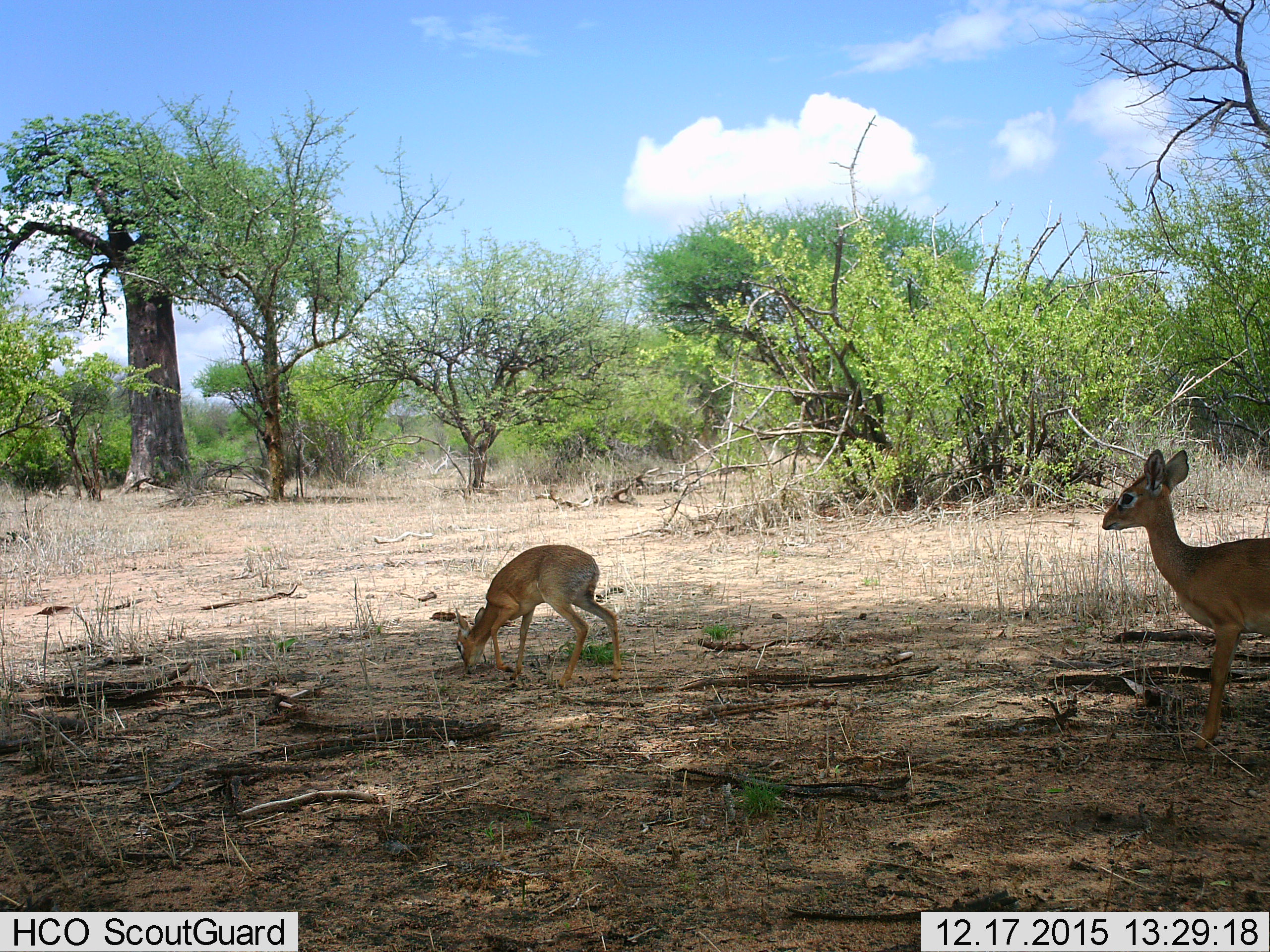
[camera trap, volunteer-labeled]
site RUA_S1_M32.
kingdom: Animalia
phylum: Chordata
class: Mammalia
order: Artiodactyla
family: Bovidae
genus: Madoqua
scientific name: Madoqua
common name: dik-dik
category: dikdik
Dikdik (dik-dik) (Madoqua), count 2. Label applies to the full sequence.